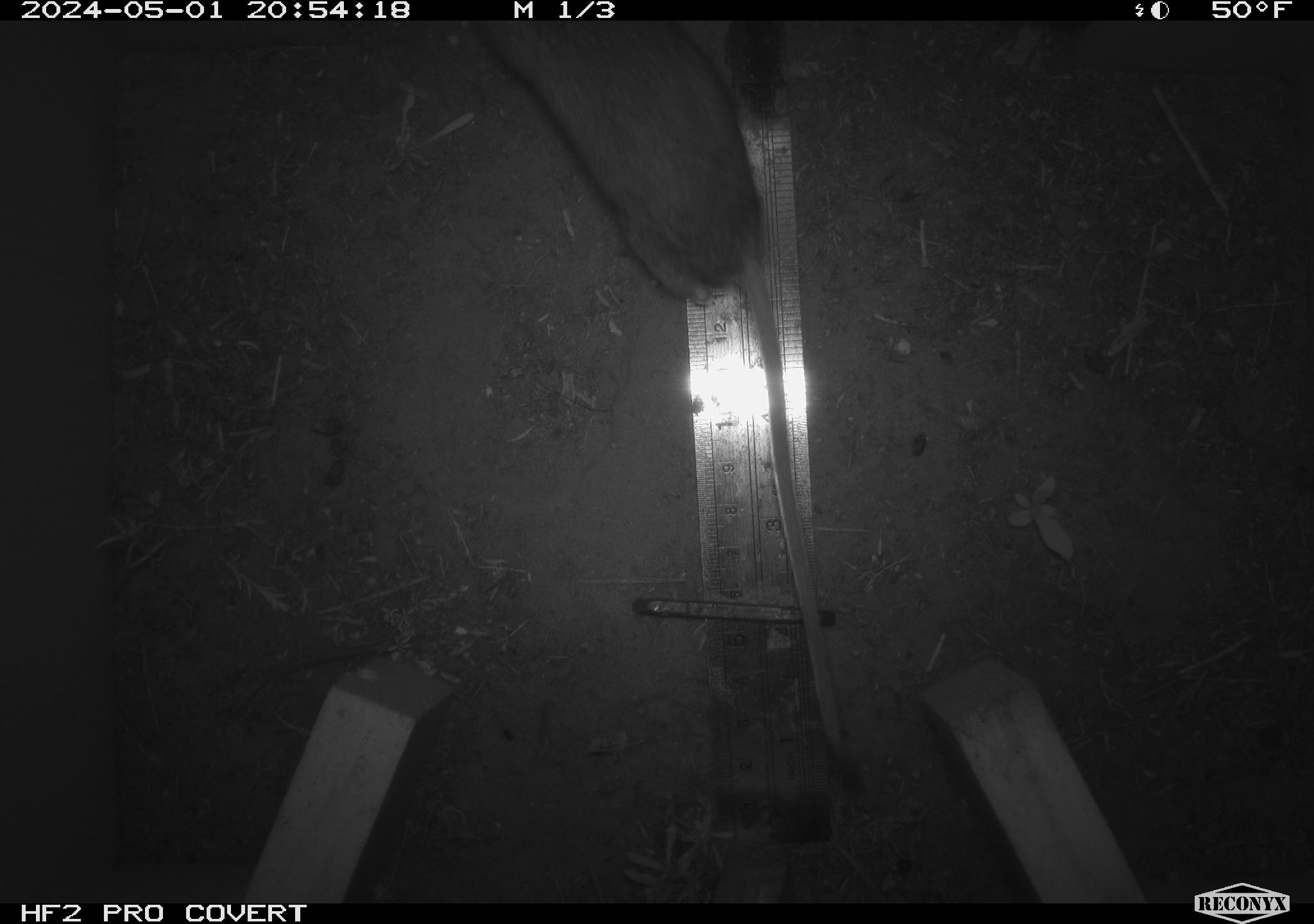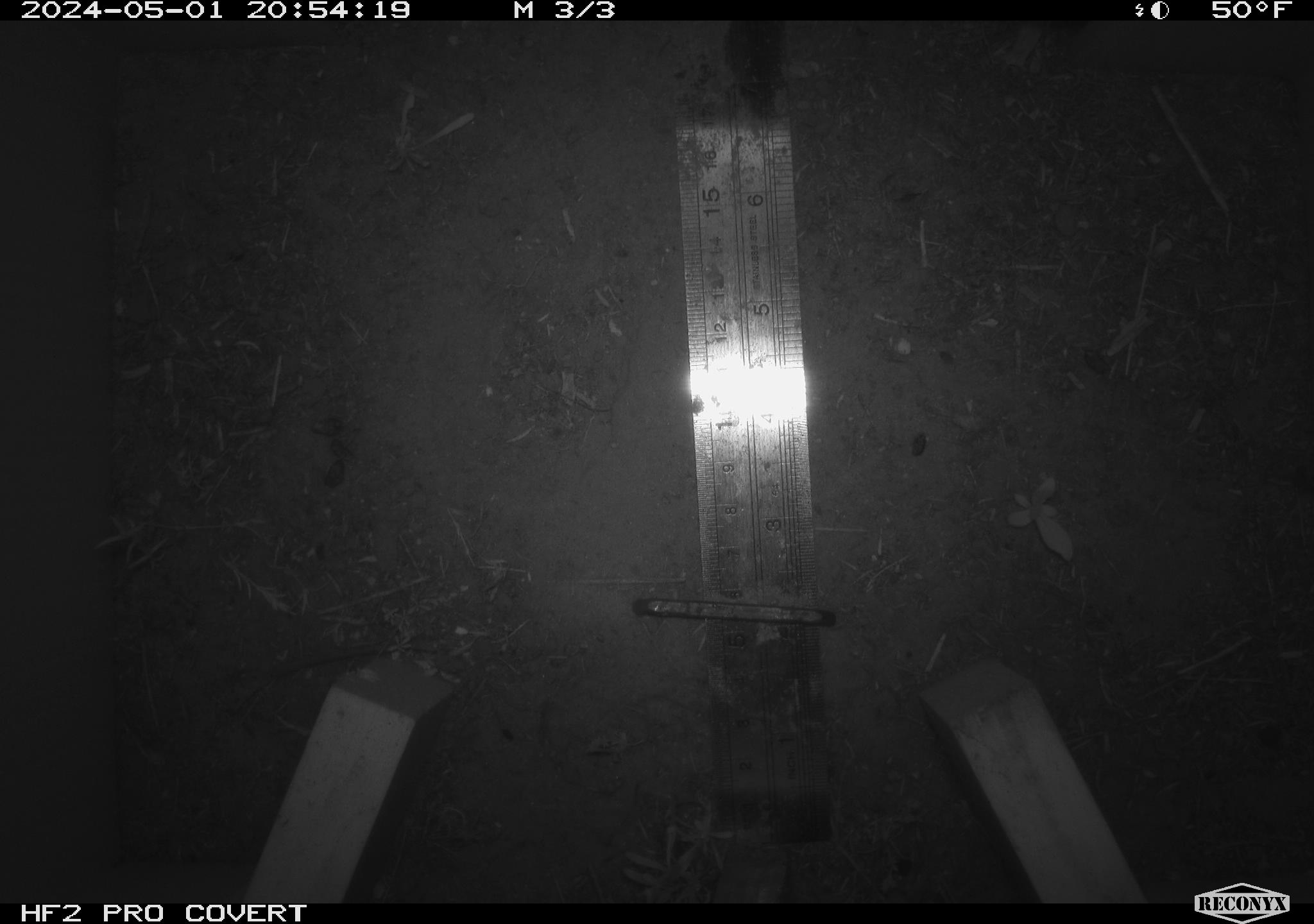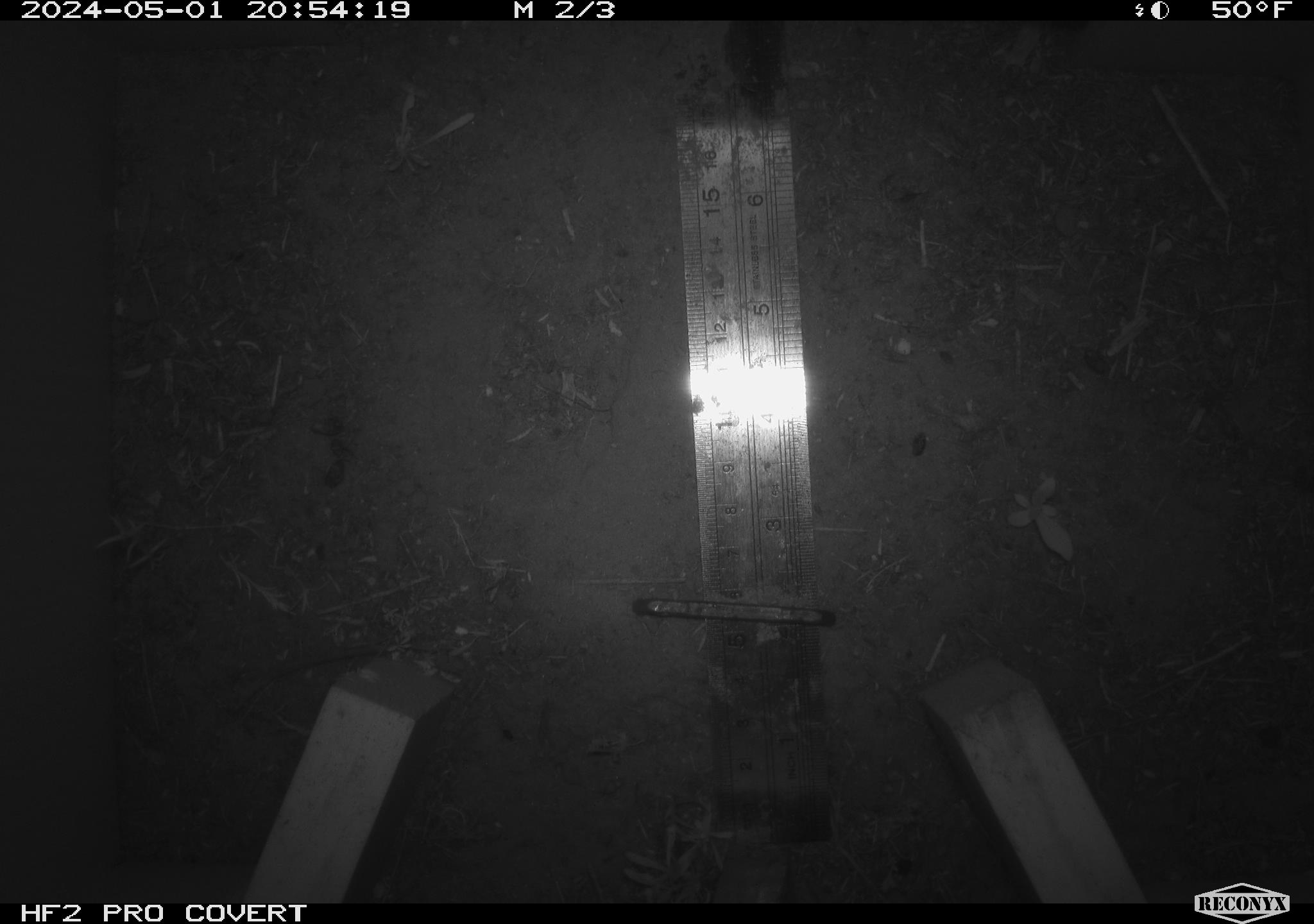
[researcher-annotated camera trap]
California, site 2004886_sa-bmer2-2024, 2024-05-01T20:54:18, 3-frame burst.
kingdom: Animalia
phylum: Chordata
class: Mammalia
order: Rodentia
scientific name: Rodentia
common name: mouse species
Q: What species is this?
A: Mouse species (Rodentia).